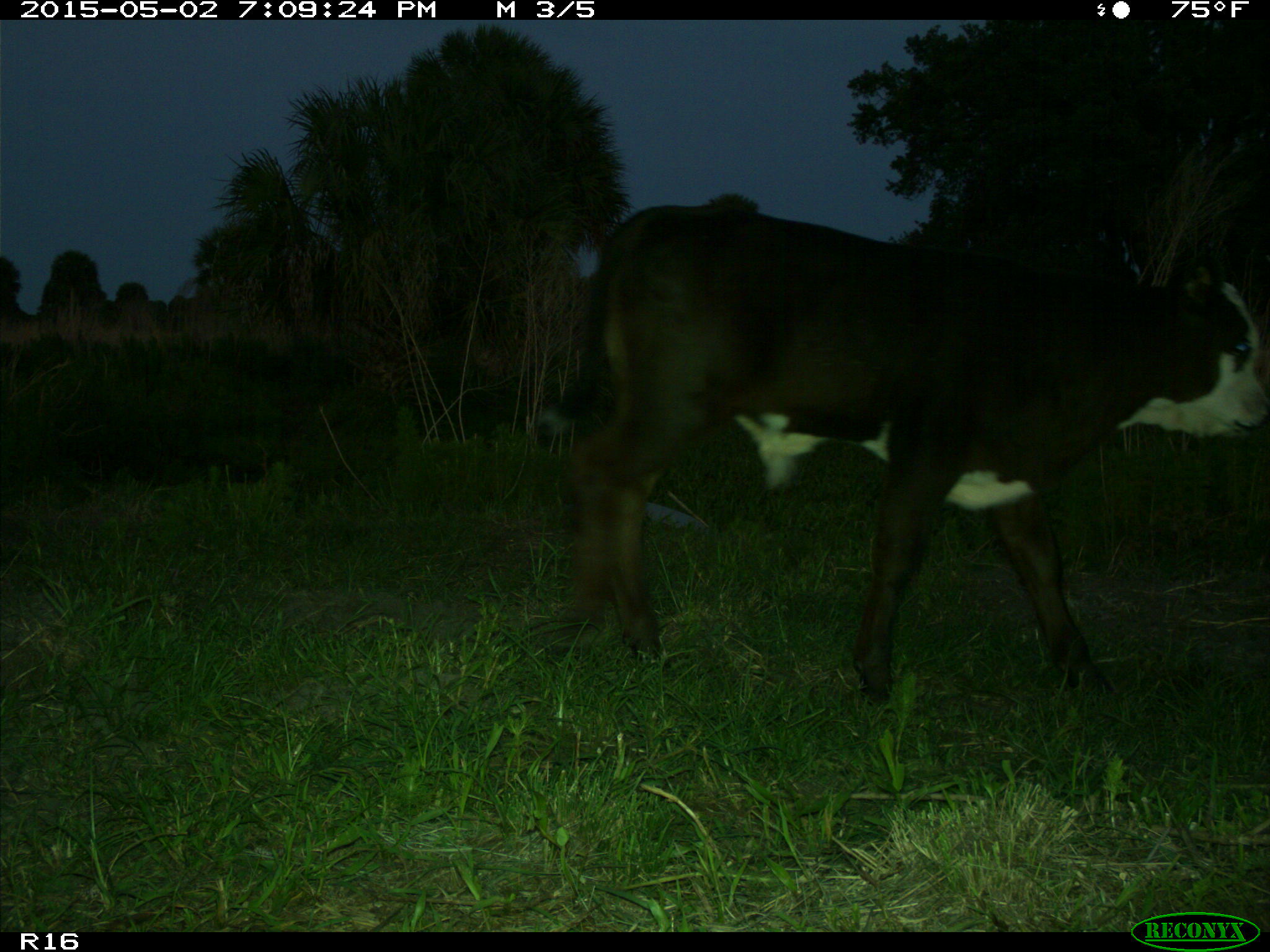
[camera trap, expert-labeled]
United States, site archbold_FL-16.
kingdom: Animalia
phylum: Chordata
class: Mammalia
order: Artiodactyla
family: Bovidae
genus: Bos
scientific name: Bos taurus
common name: domestic cow